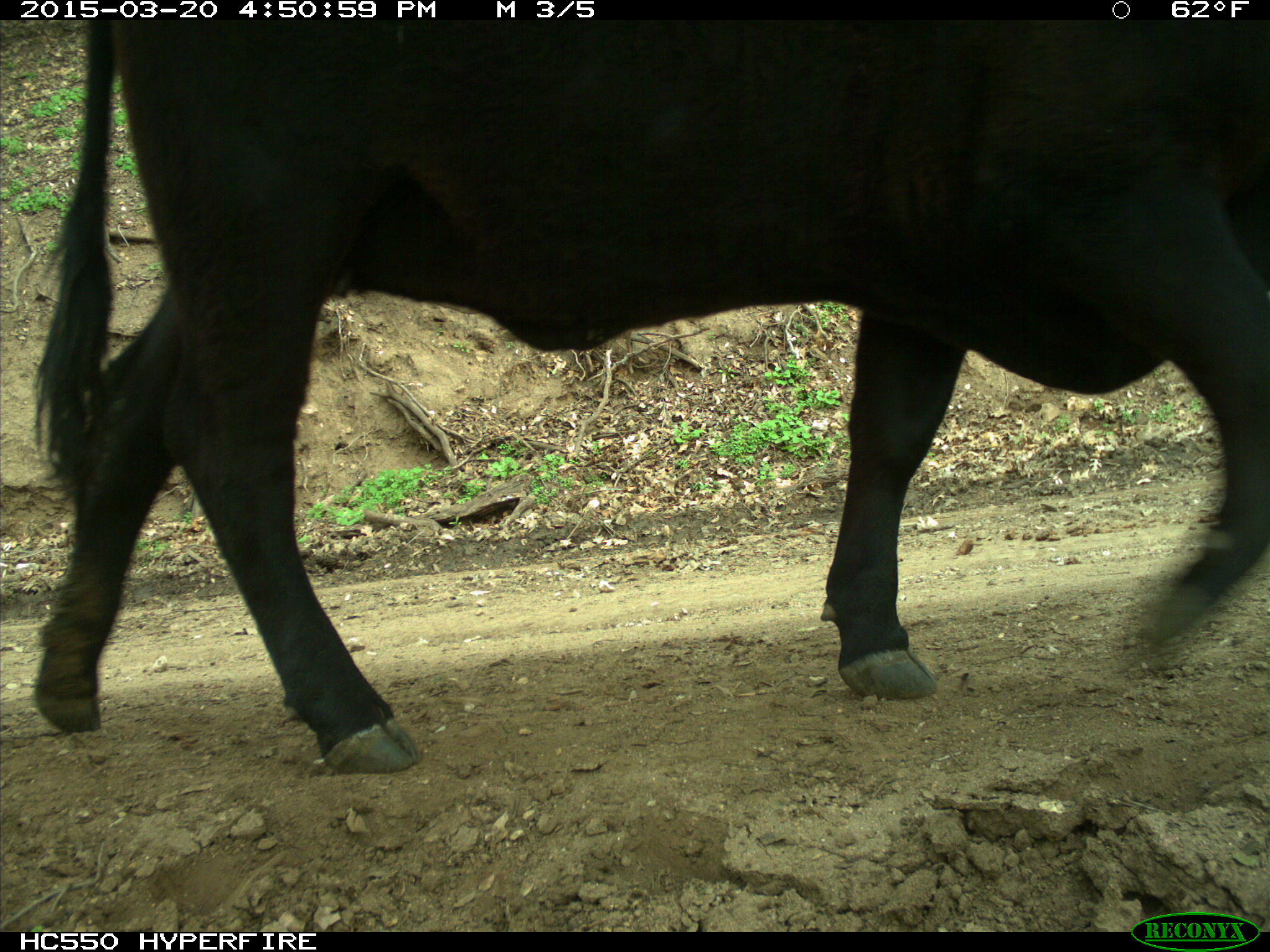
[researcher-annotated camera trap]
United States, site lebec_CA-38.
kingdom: Animalia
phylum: Chordata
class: Mammalia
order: Artiodactyla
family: Bovidae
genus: Bos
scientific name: Bos taurus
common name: domestic cow